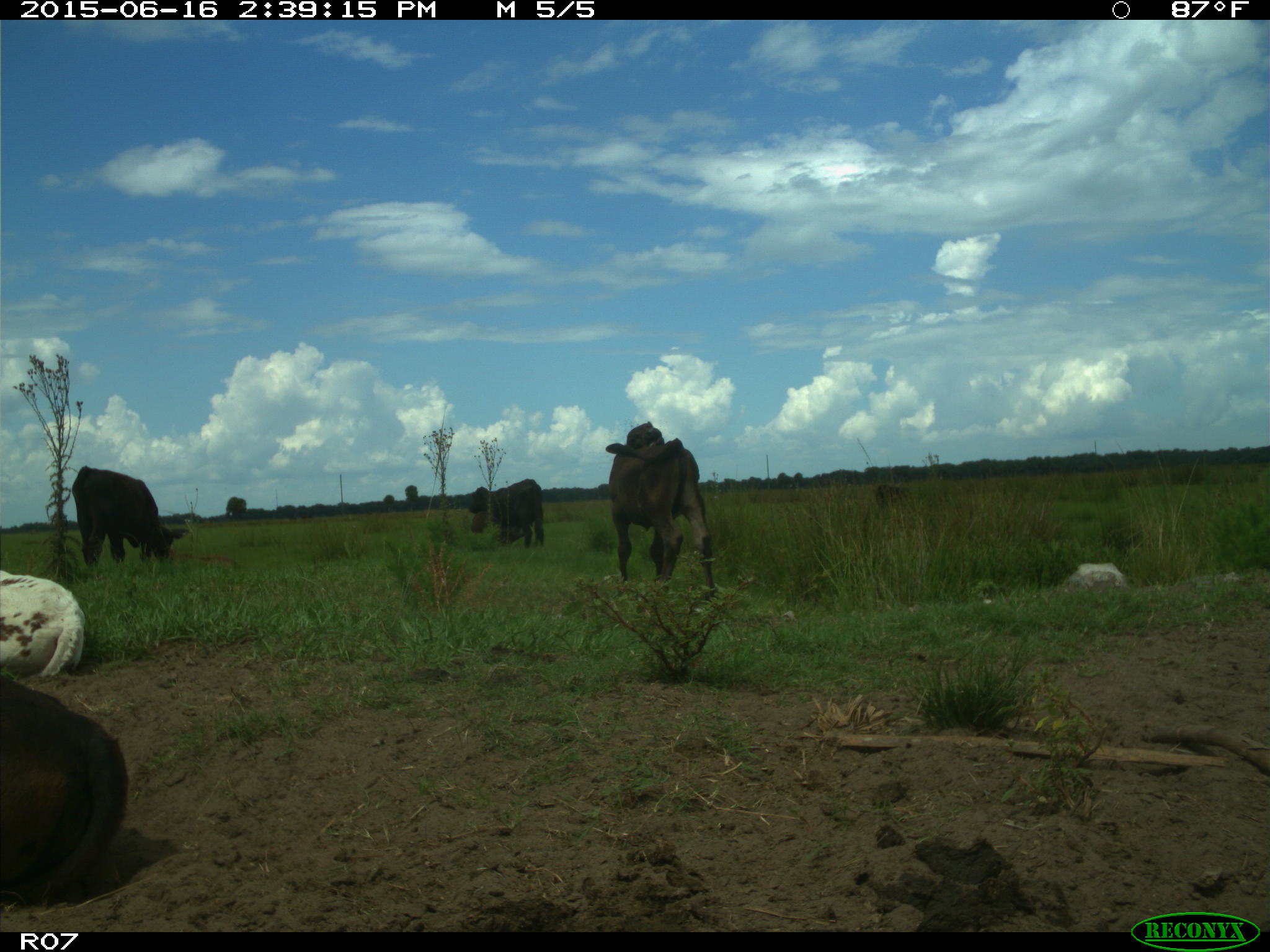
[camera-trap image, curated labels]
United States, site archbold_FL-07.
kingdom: Animalia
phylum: Chordata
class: Mammalia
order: Artiodactyla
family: Bovidae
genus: Bos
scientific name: Bos taurus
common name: domestic cow